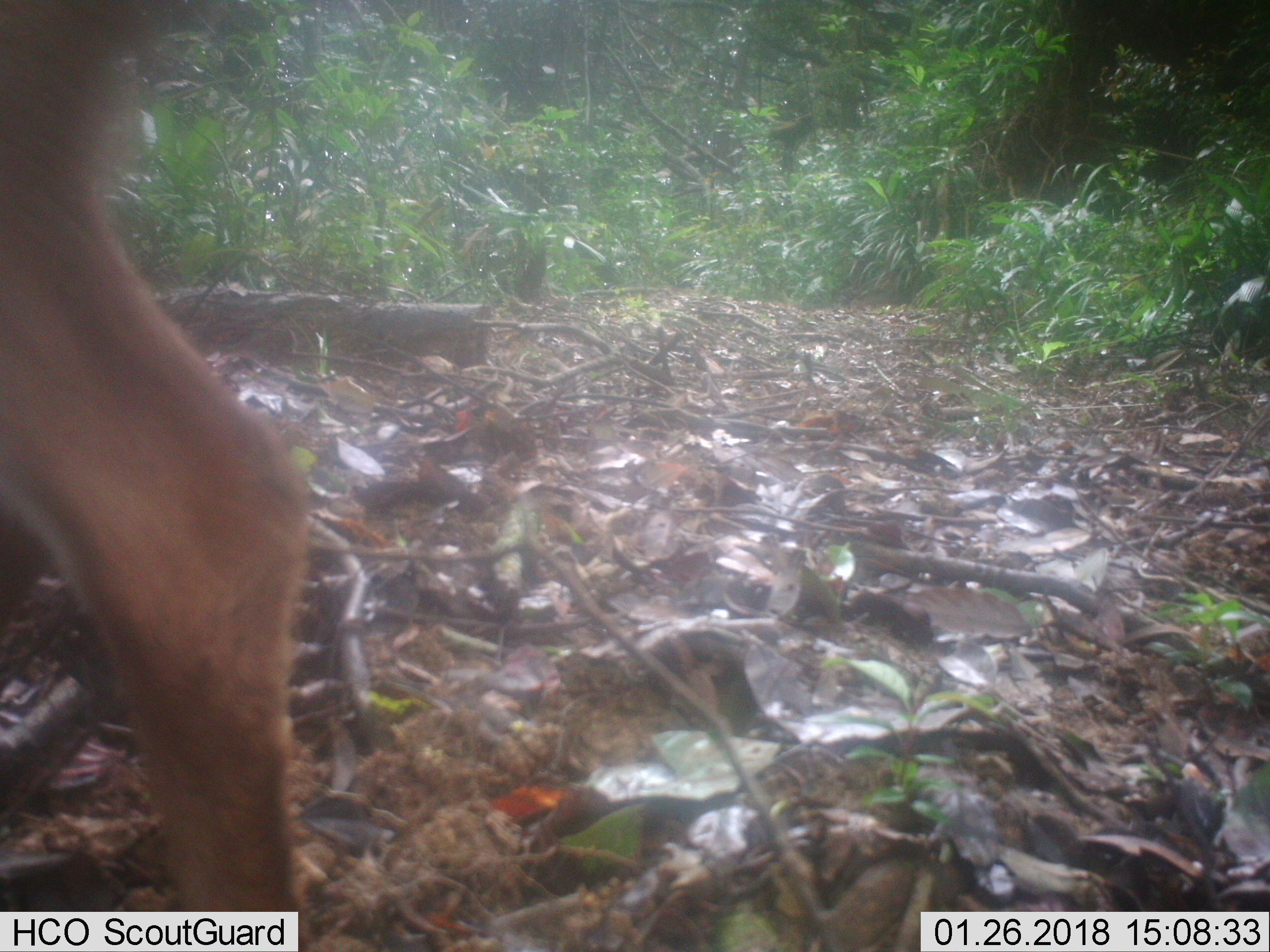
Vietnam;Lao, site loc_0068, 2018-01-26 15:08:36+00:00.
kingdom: Animalia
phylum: Chordata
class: Mammalia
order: Artiodactyla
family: Cervidae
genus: Muntiacus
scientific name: Muntiacus vuquangensis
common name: large-antlered muntjac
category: large antlered muntjac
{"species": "large antlered muntjac (large-antlered muntjac) (Muntiacus vuquangensis)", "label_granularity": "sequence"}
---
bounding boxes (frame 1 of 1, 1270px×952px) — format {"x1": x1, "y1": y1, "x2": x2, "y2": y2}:
large antlered muntjac: {"x1": 0, "y1": 0, "x2": 318, "y2": 948}